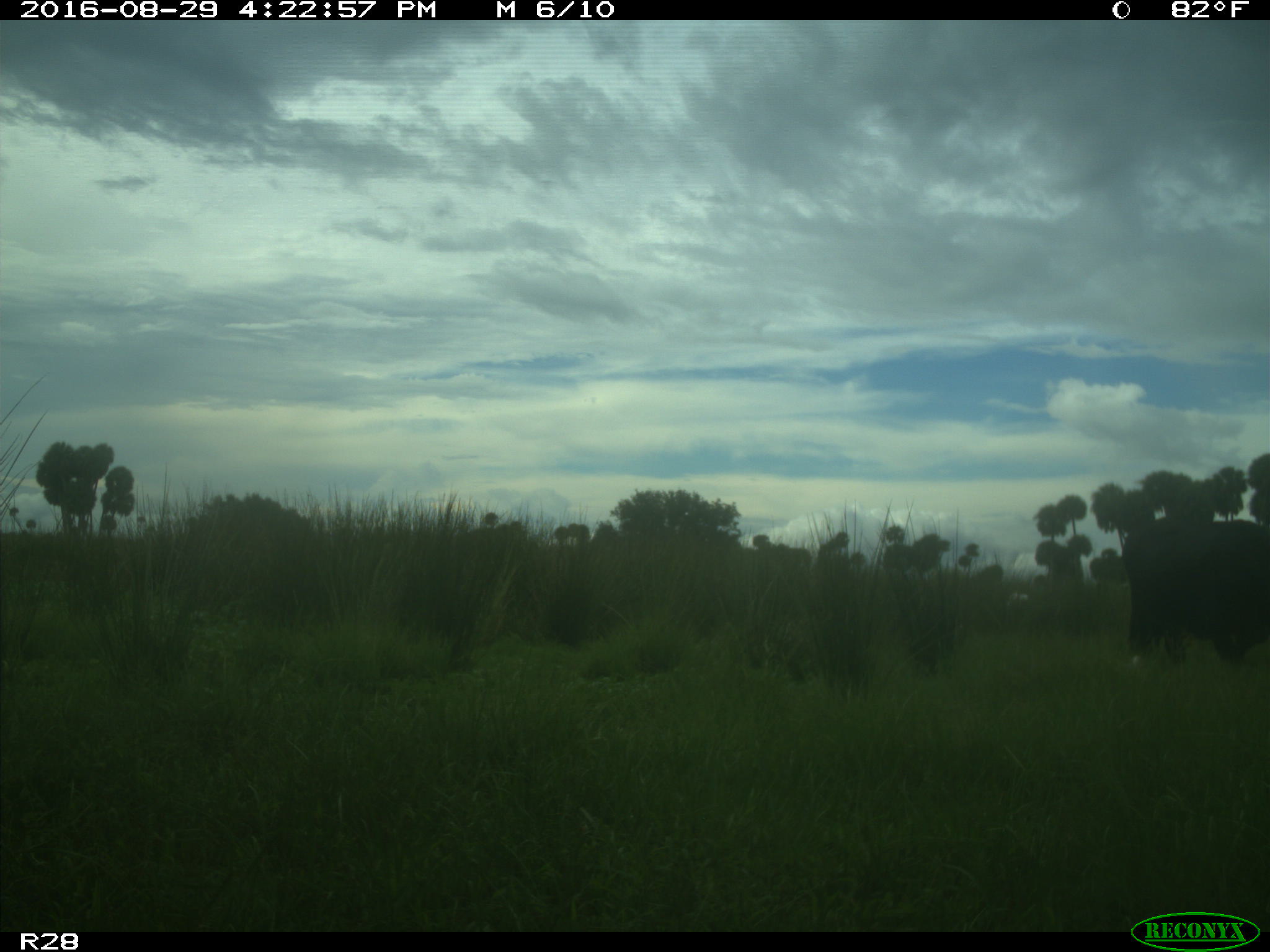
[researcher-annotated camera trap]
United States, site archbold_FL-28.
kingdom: Animalia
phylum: Chordata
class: Mammalia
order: Artiodactyla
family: Bovidae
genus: Bos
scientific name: Bos taurus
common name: domestic cow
Bos taurus (domestic cow).